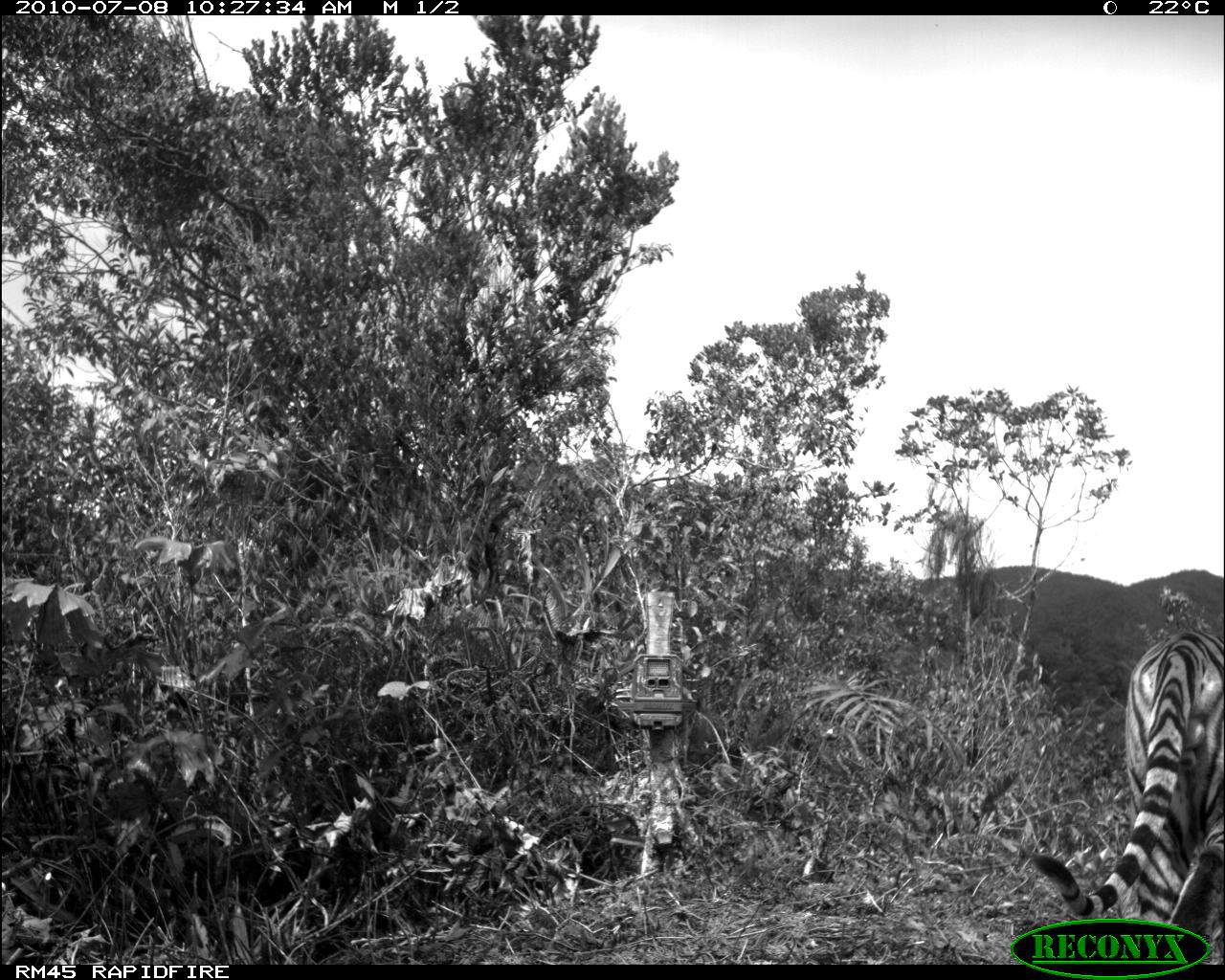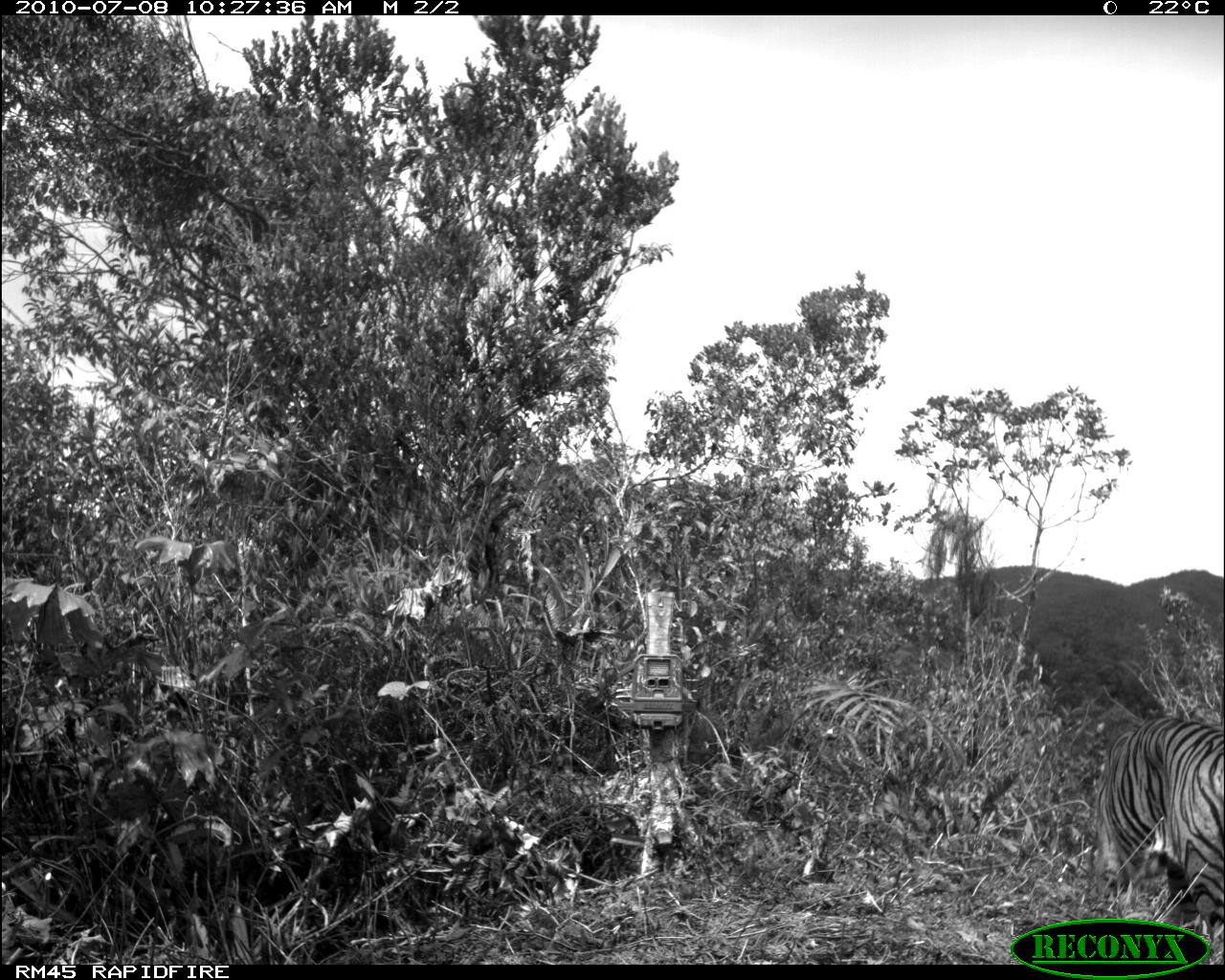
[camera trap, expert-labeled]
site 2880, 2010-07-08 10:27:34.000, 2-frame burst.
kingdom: Animalia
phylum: Chordata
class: Mammalia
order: Carnivora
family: Felidae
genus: Panthera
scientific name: Panthera tigris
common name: tiger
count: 1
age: adult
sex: male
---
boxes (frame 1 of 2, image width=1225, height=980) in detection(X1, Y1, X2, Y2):
panthera tigris: detection(1026, 625, 1223, 964)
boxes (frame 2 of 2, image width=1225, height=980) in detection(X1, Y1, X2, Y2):
panthera tigris: detection(1092, 716, 1225, 918)